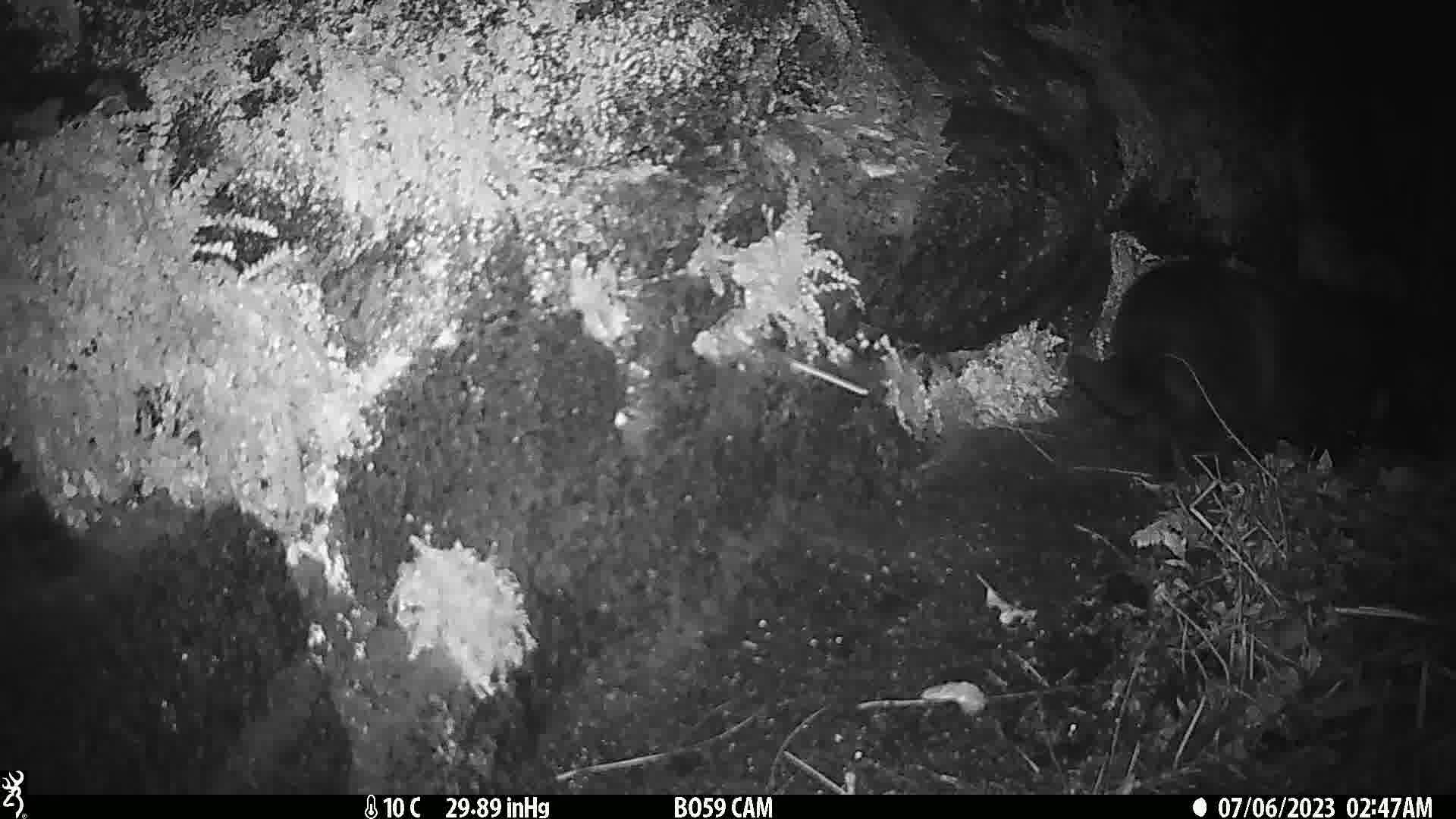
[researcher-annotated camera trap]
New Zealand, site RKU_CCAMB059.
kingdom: Animalia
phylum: Chordata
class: Mammalia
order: Carnivora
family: Felidae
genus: Felis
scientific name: Felis catus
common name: domestic cat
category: cat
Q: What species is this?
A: Cat (domestic cat) (Felis catus).